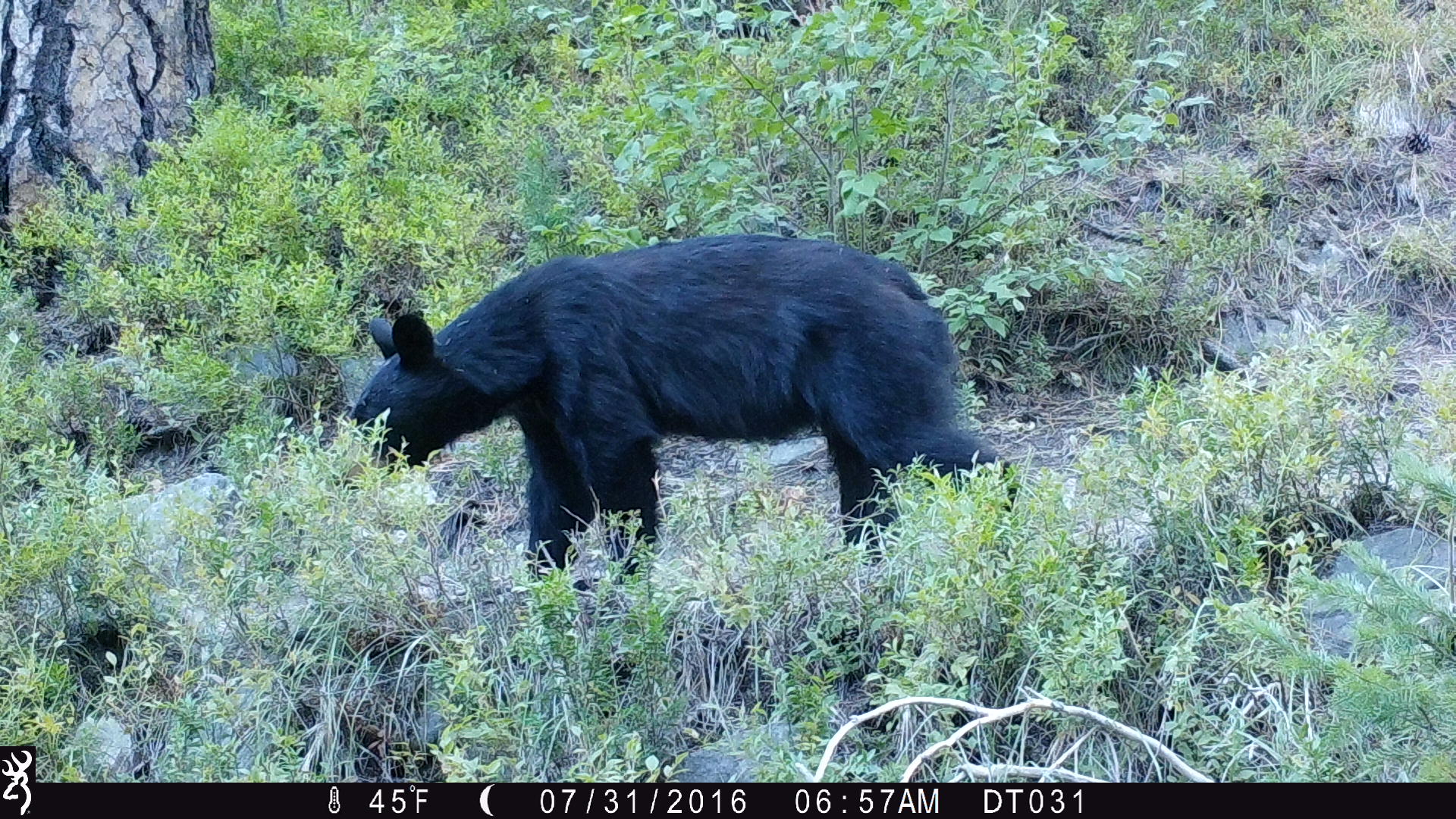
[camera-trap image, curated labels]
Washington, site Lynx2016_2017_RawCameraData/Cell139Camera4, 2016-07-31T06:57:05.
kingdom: Animalia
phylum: Chordata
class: Mammalia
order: Carnivora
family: Ursidae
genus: Ursus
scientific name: Ursus americanus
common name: american black bear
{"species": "Ursus americanus (american black bear)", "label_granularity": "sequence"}